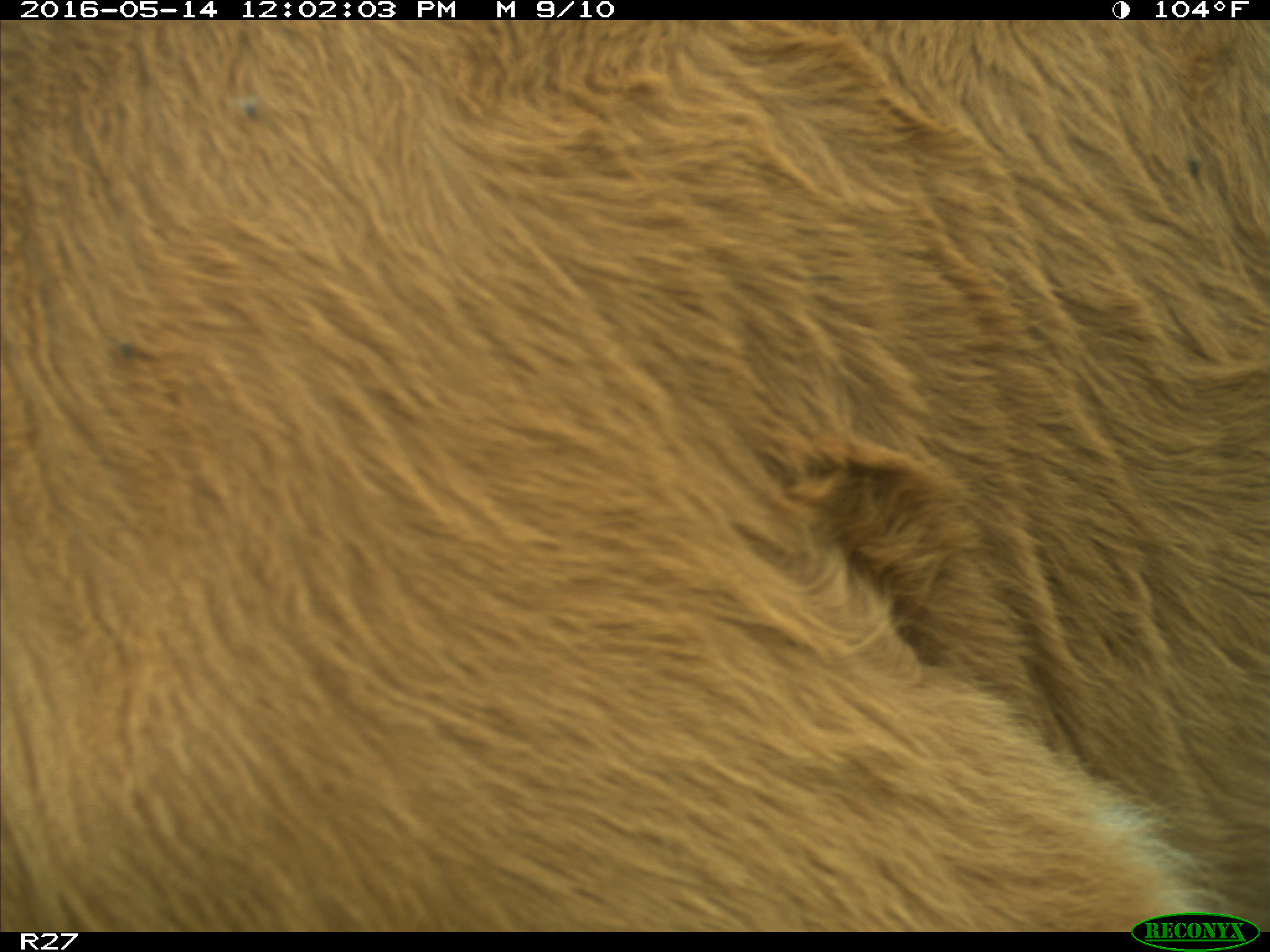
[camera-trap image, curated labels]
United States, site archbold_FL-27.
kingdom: Animalia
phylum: Chordata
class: Mammalia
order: Artiodactyla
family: Bovidae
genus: Bos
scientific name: Bos taurus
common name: domestic cow